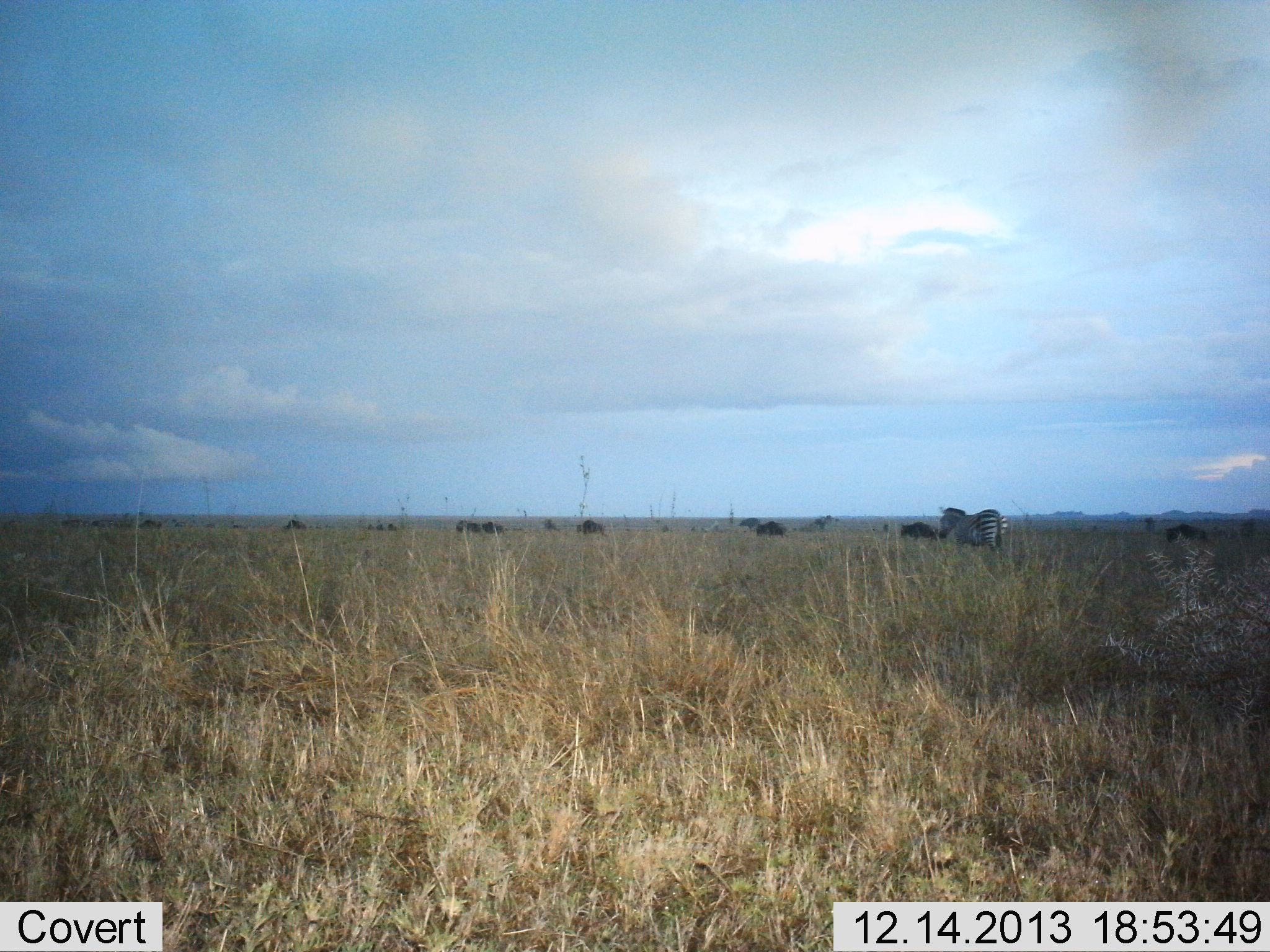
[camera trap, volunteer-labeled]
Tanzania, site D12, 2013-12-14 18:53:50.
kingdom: Animalia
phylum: Chordata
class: Mammalia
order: Artiodactyla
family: Bovidae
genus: Connochaetes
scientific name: Connochaetes taurinus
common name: blue wildebeest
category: wildebeest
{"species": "wildebeest (blue wildebeest) (Connochaetes taurinus)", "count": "11-50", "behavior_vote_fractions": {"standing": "50%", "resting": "10%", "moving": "40%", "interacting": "0%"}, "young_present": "0%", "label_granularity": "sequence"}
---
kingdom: Animalia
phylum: Chordata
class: Mammalia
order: Perissodactyla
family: Equidae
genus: Equus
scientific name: Equus quagga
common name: plains zebra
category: zebra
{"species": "zebra (plains zebra) (Equus quagga)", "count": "1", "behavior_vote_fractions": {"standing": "68%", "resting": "0%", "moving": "32%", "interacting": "0%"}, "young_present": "0%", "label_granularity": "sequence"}